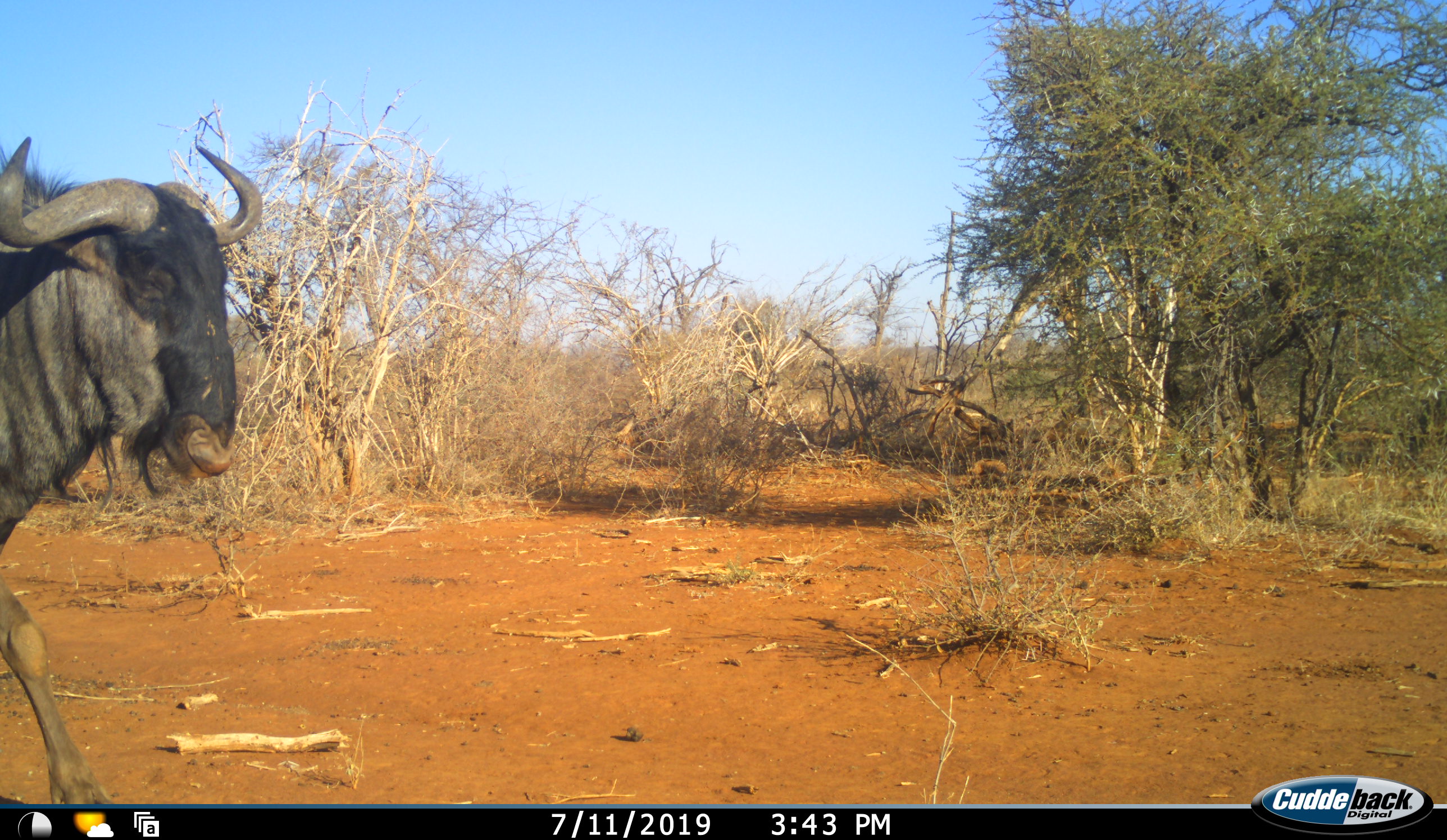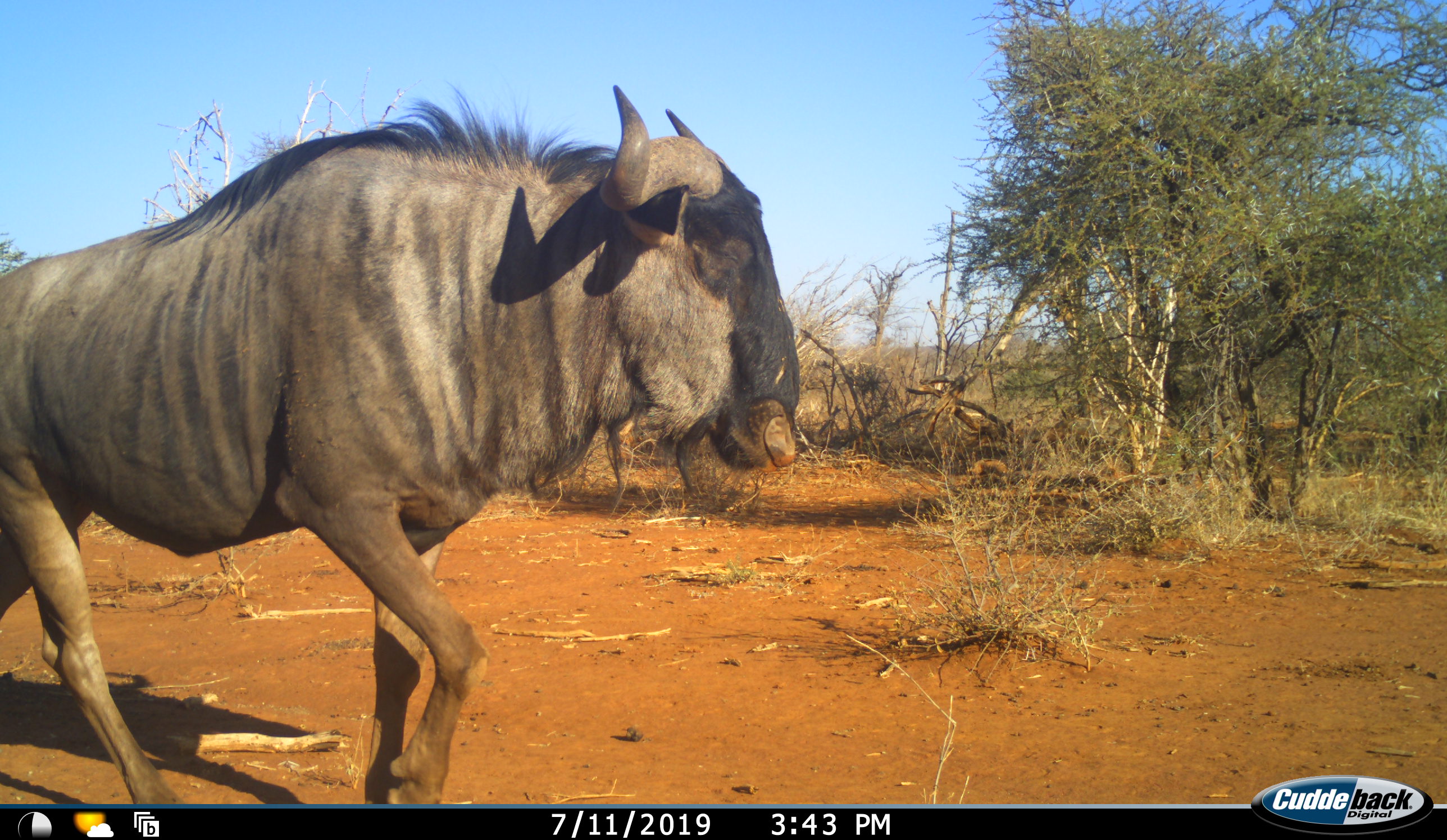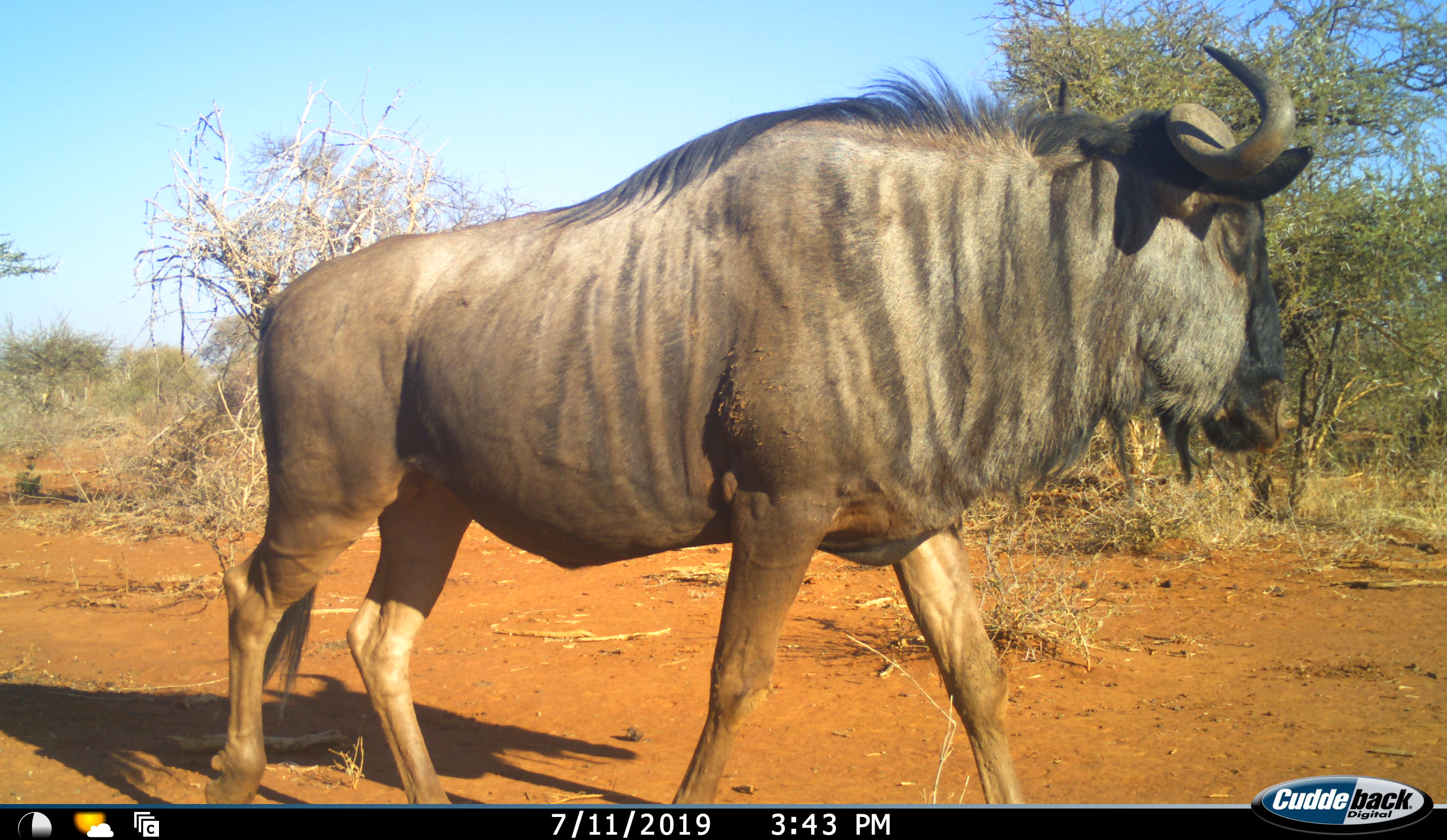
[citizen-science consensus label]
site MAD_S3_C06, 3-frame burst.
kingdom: Animalia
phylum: Chordata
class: Mammalia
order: Artiodactyla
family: Bovidae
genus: Connochaetes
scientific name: Connochaetes taurinus taurinus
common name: blue wildebeest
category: wildebeestblue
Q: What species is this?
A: Wildebeestblue (blue wildebeest) (Connochaetes taurinus taurinus).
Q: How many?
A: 1.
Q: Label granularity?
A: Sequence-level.